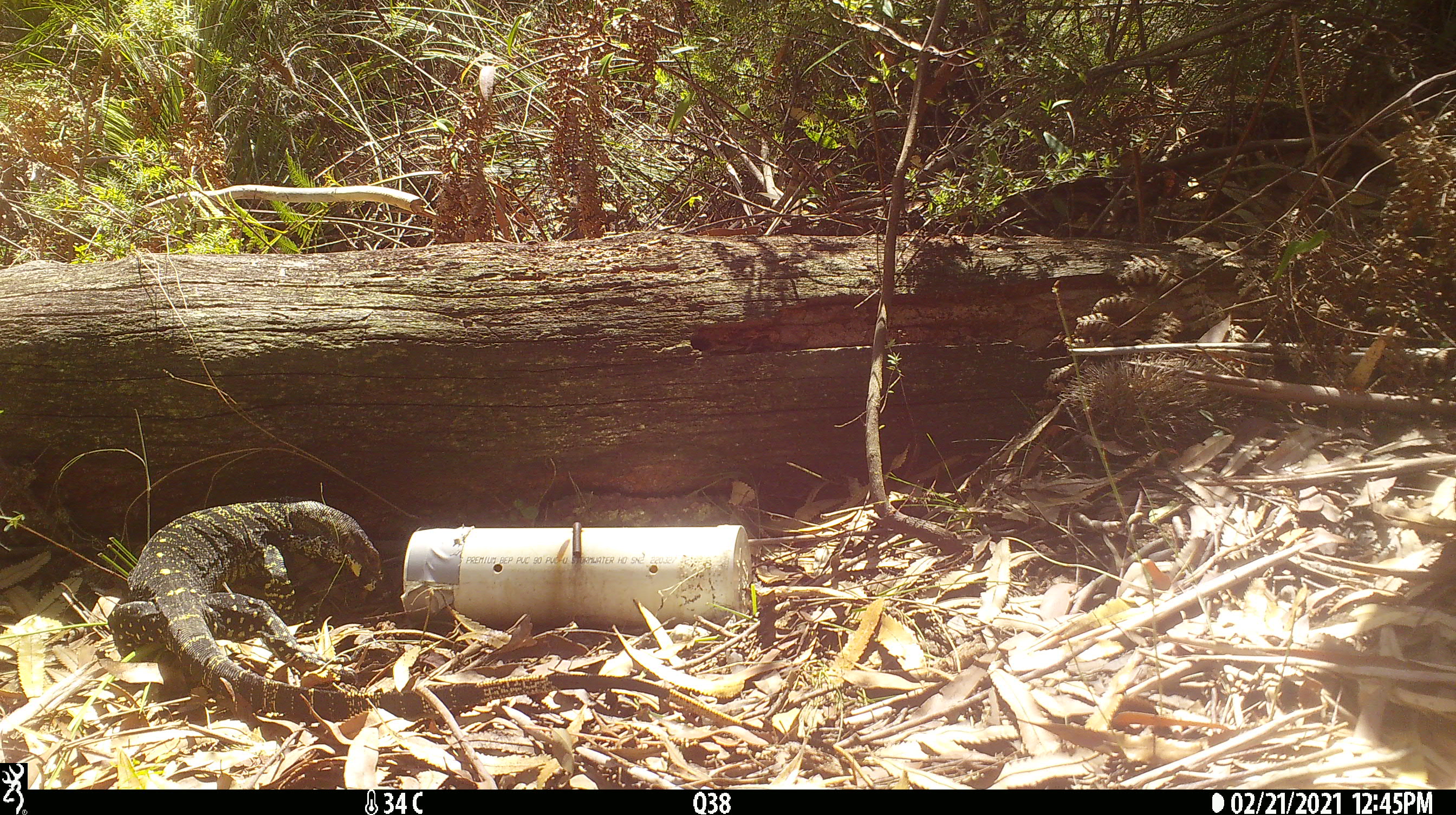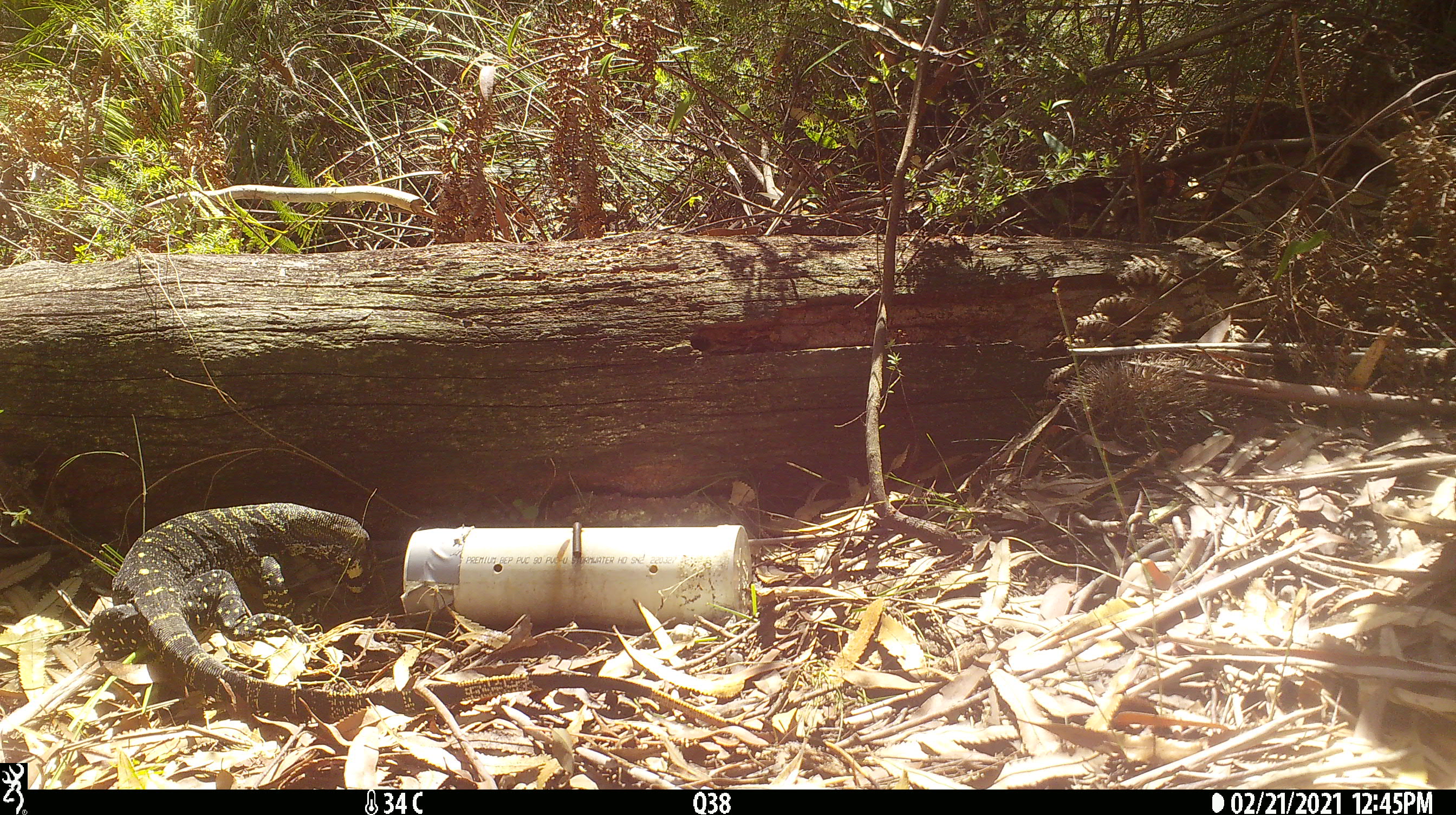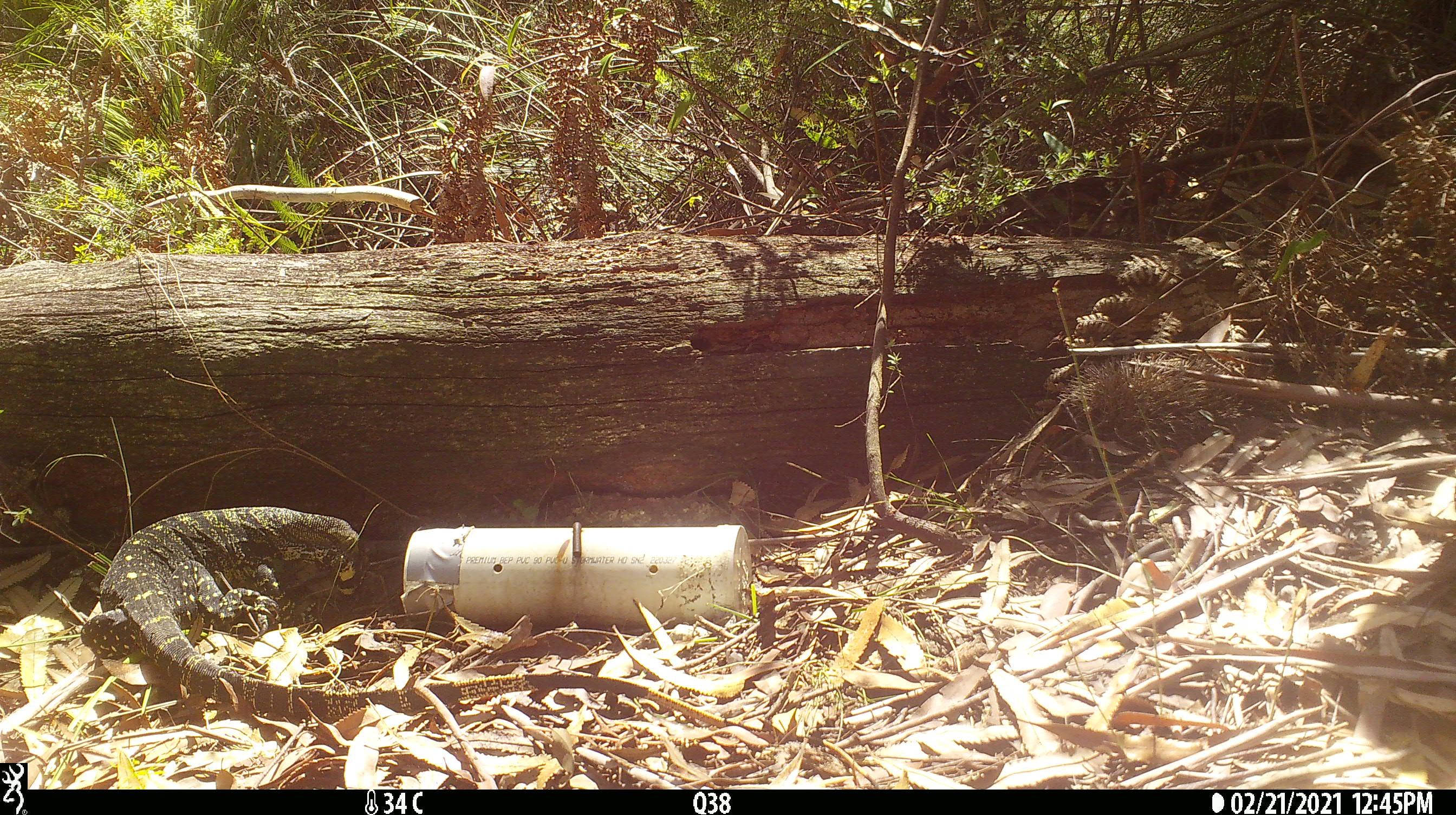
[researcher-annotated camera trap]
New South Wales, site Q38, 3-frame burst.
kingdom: Animalia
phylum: Chordata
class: Reptilia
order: Squamata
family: Varanidae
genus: Varanus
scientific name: Varanus varius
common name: lace monitor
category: goanna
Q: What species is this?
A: Goanna (lace monitor) (Varanus varius).